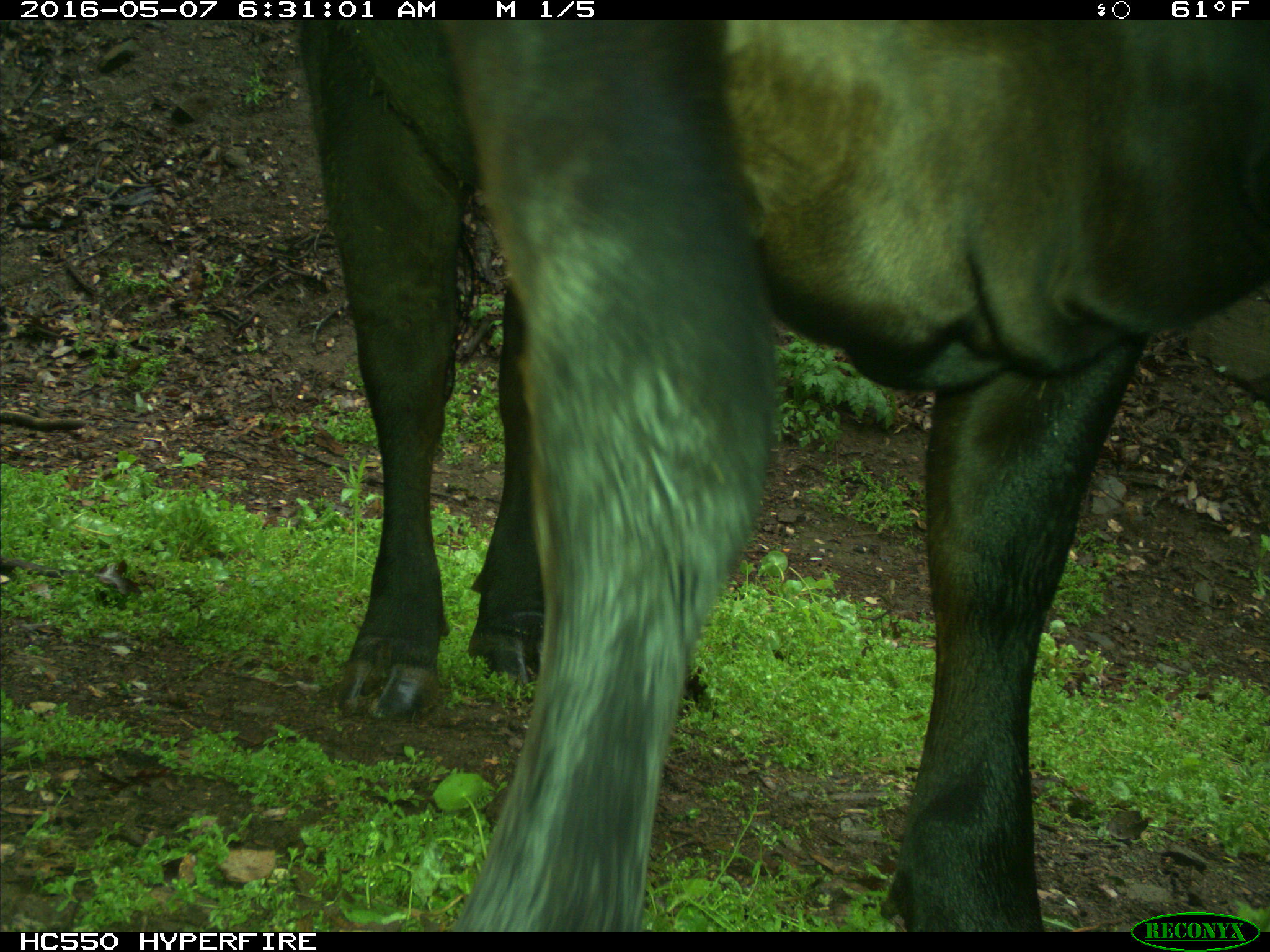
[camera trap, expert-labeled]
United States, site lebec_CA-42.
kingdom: Animalia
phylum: Chordata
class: Mammalia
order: Artiodactyla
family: Bovidae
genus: Bos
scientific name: Bos taurus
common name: domestic cow